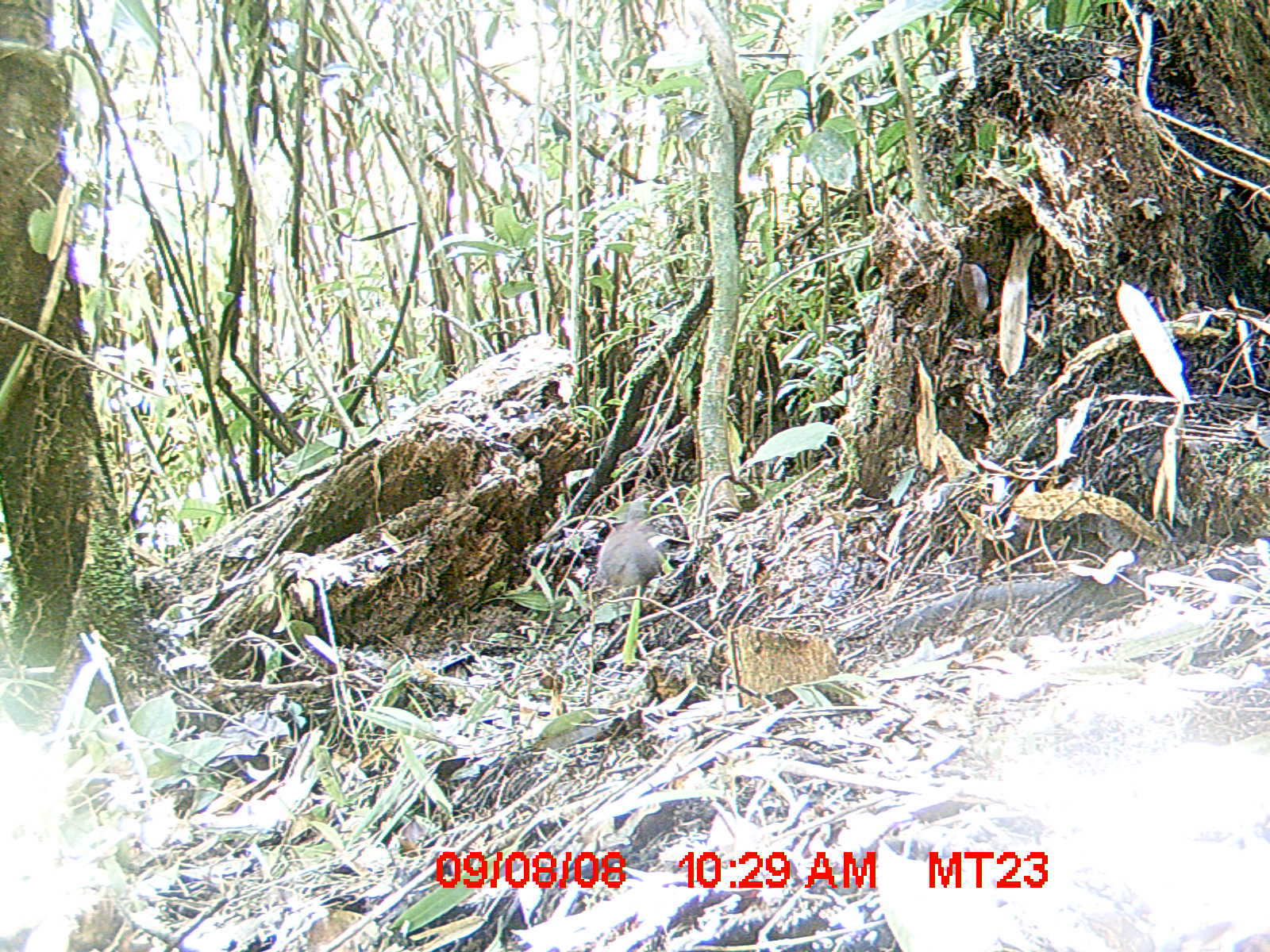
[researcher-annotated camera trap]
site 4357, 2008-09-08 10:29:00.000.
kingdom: Animalia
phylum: Chordata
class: Aves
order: Columbiformes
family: Columbidae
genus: Streptopelia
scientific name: Streptopelia picturata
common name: madagascar turtle-dove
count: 1